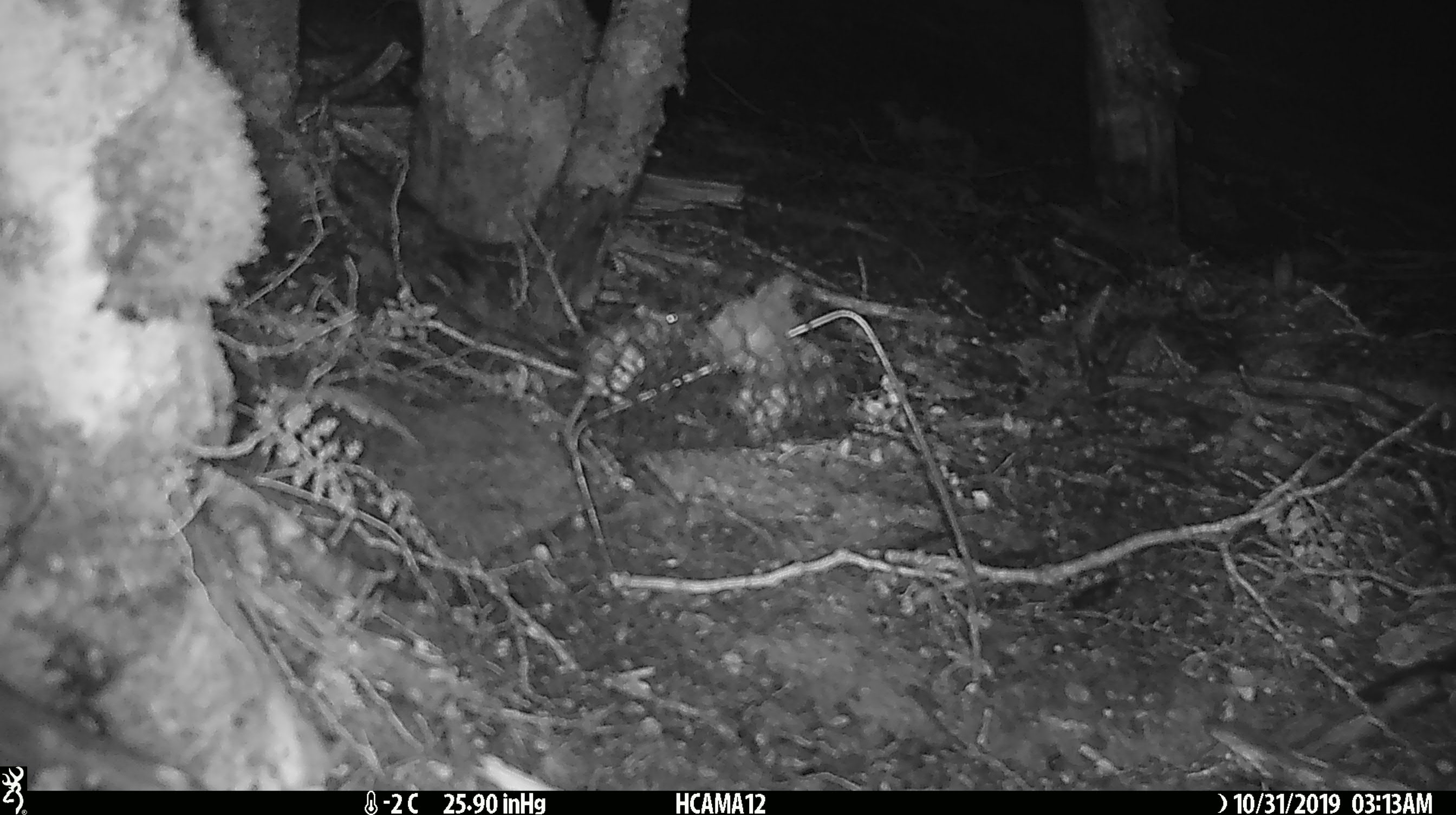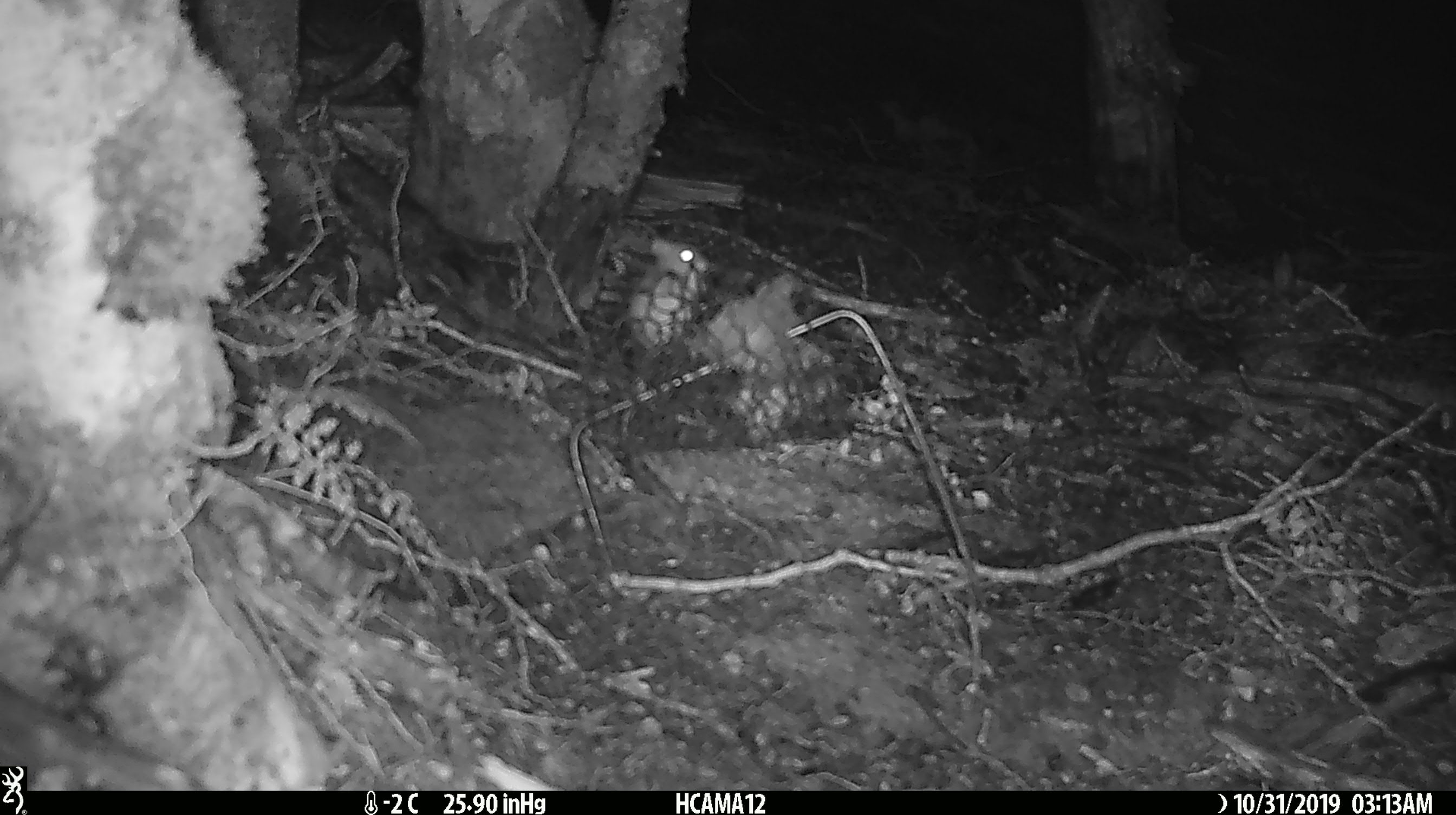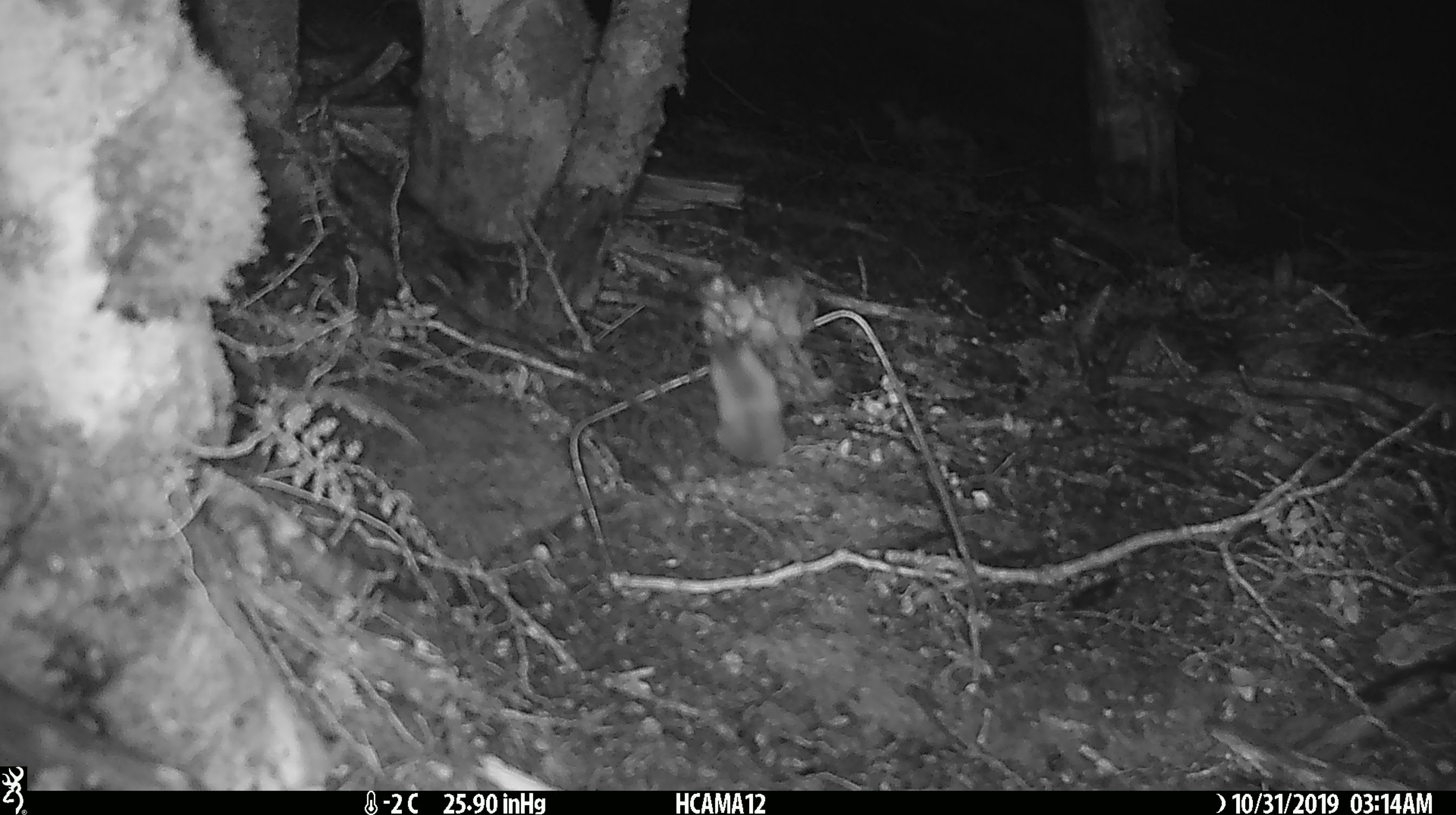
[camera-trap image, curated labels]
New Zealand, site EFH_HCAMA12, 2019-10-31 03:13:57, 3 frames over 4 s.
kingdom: Animalia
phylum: Chordata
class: Mammalia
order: Rodentia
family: Muridae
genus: Mus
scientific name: Mus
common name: mouse